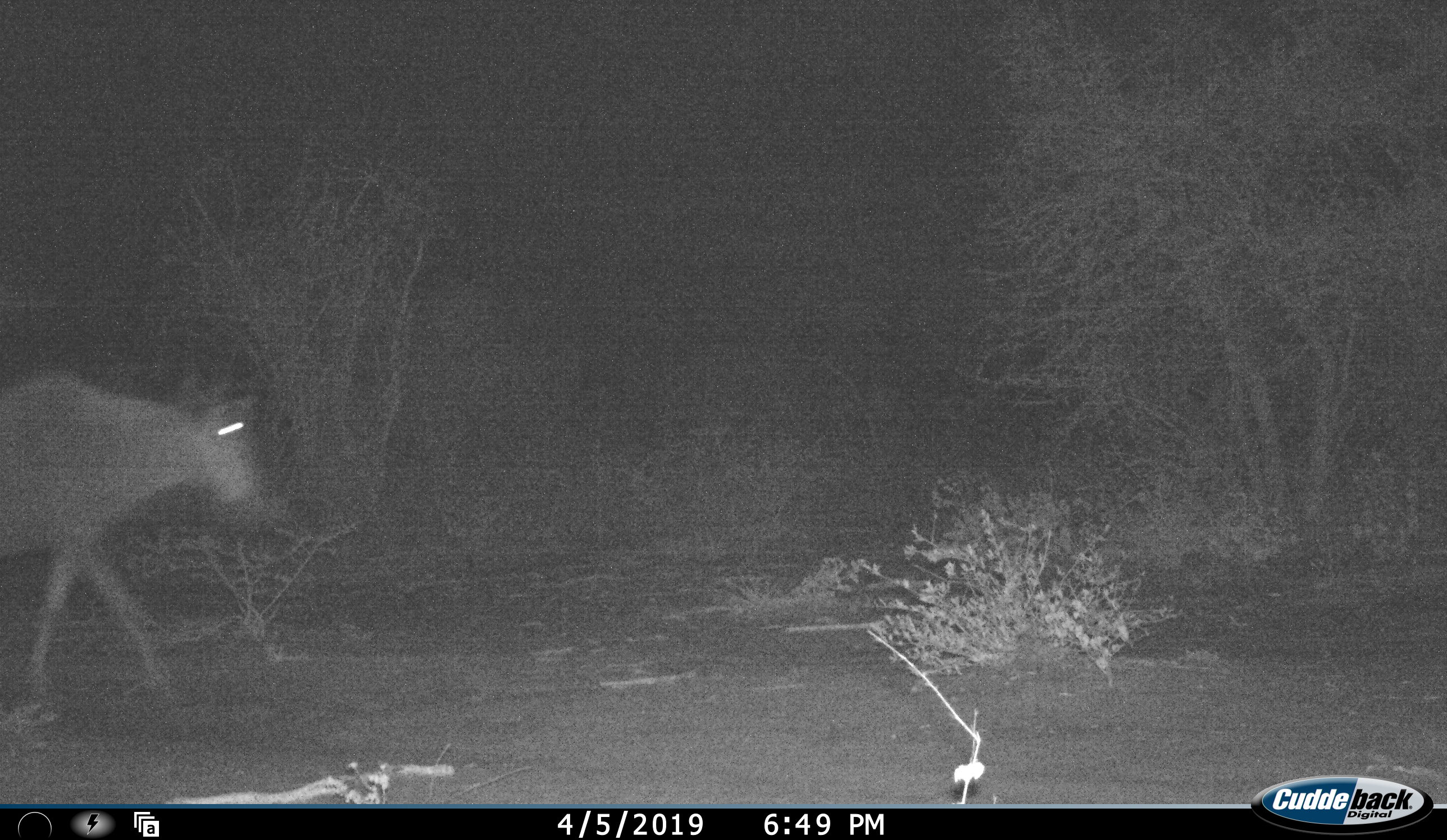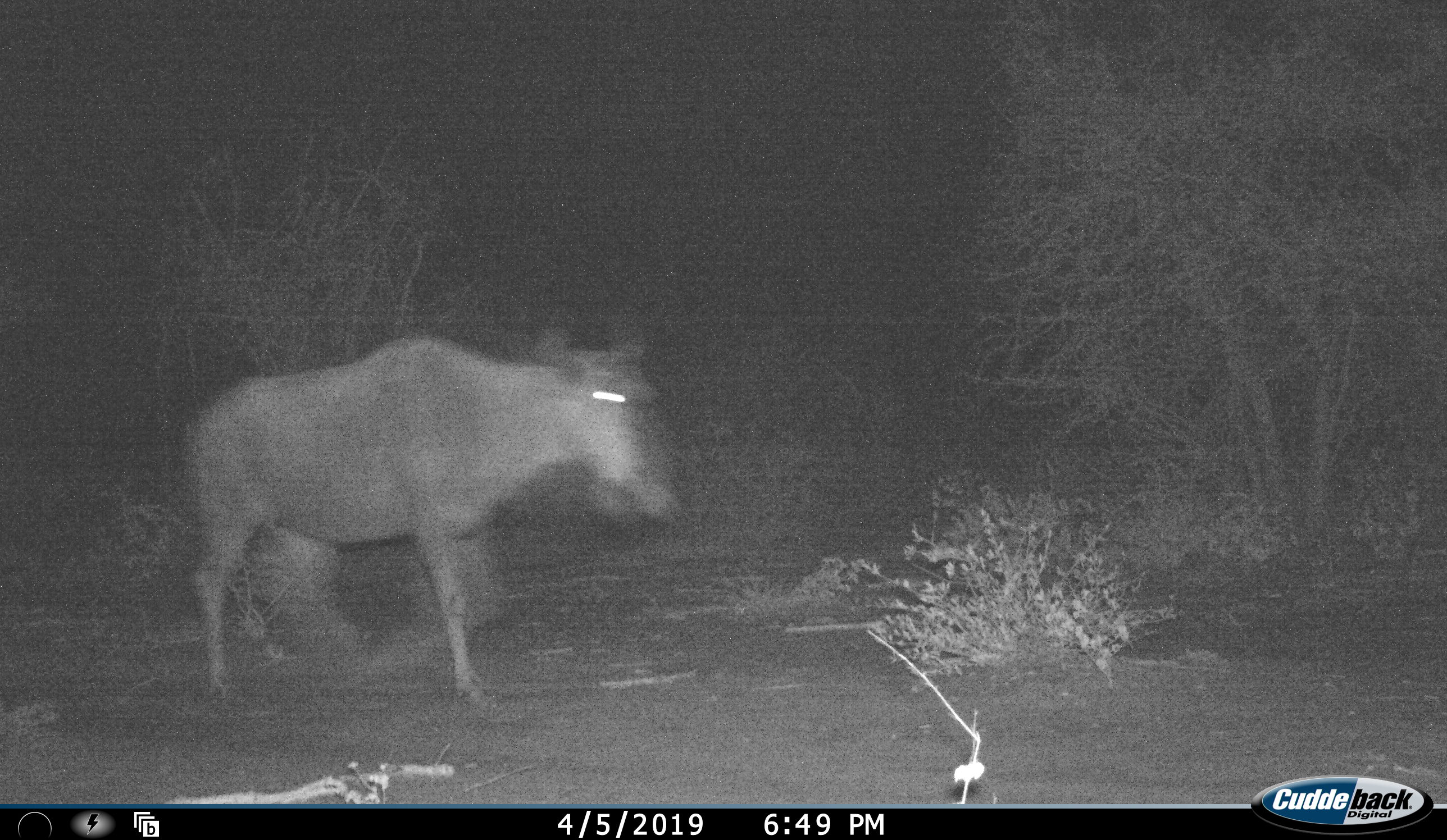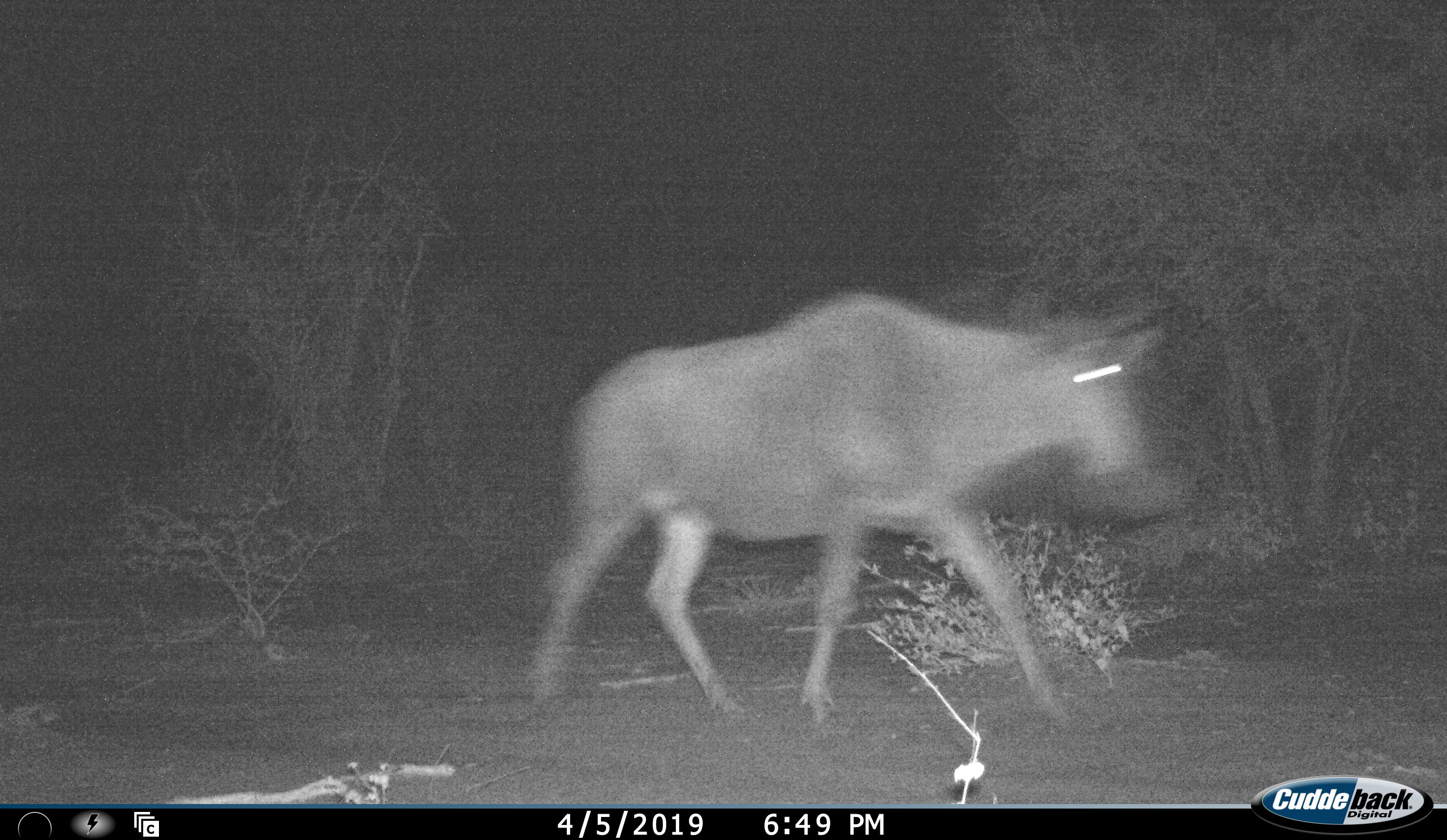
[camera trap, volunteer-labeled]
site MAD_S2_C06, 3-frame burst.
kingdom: Animalia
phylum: Chordata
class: Mammalia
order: Artiodactyla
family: Bovidae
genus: Connochaetes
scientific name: Connochaetes taurinus taurinus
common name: blue wildebeest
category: wildebeestblue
Wildebeestblue (blue wildebeest) (Connochaetes taurinus taurinus), count 1. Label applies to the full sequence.